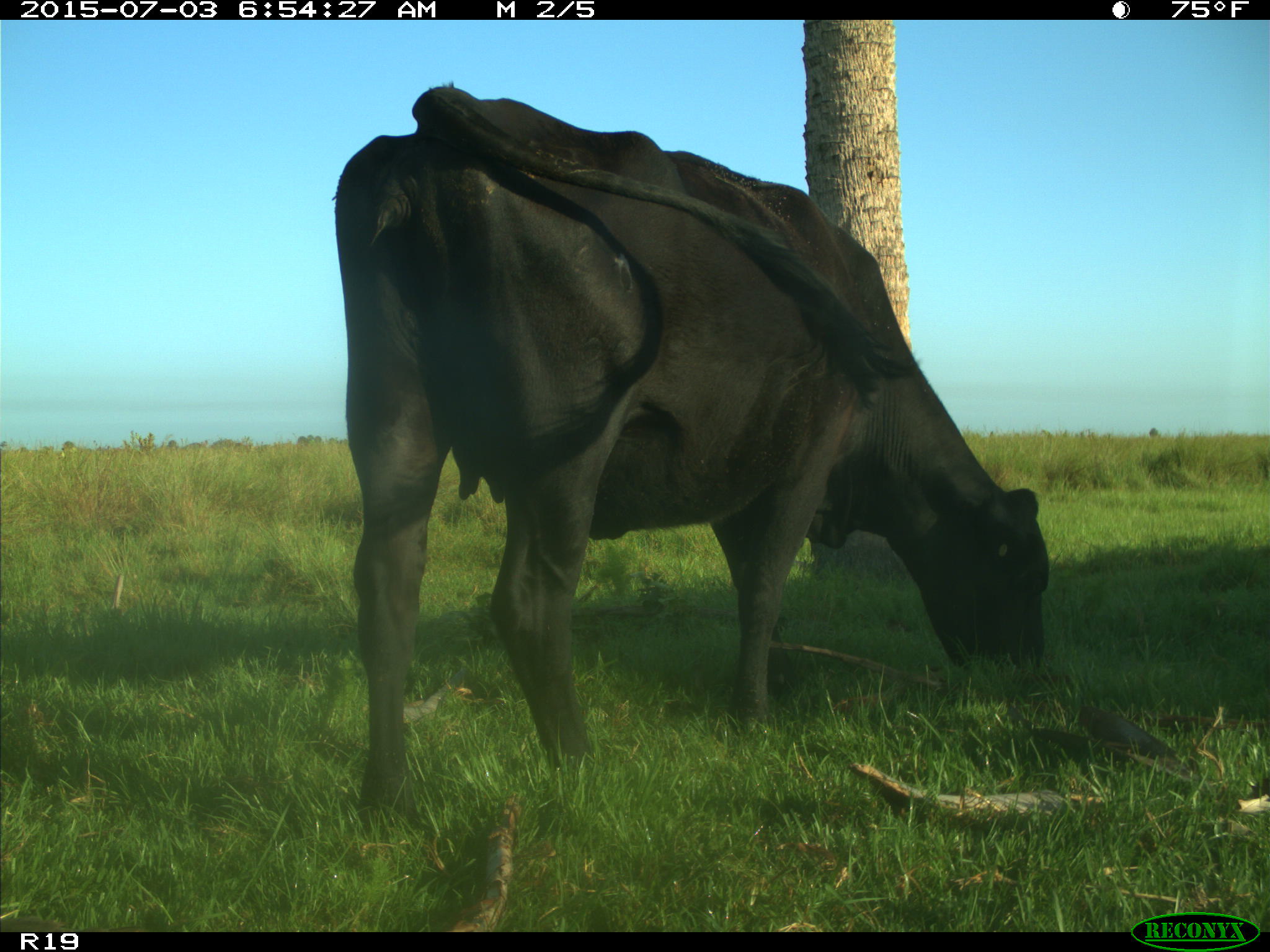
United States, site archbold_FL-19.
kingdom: Animalia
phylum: Chordata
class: Mammalia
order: Artiodactyla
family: Bovidae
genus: Bos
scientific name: Bos taurus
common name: domestic cow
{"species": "Bos taurus (domestic cow)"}